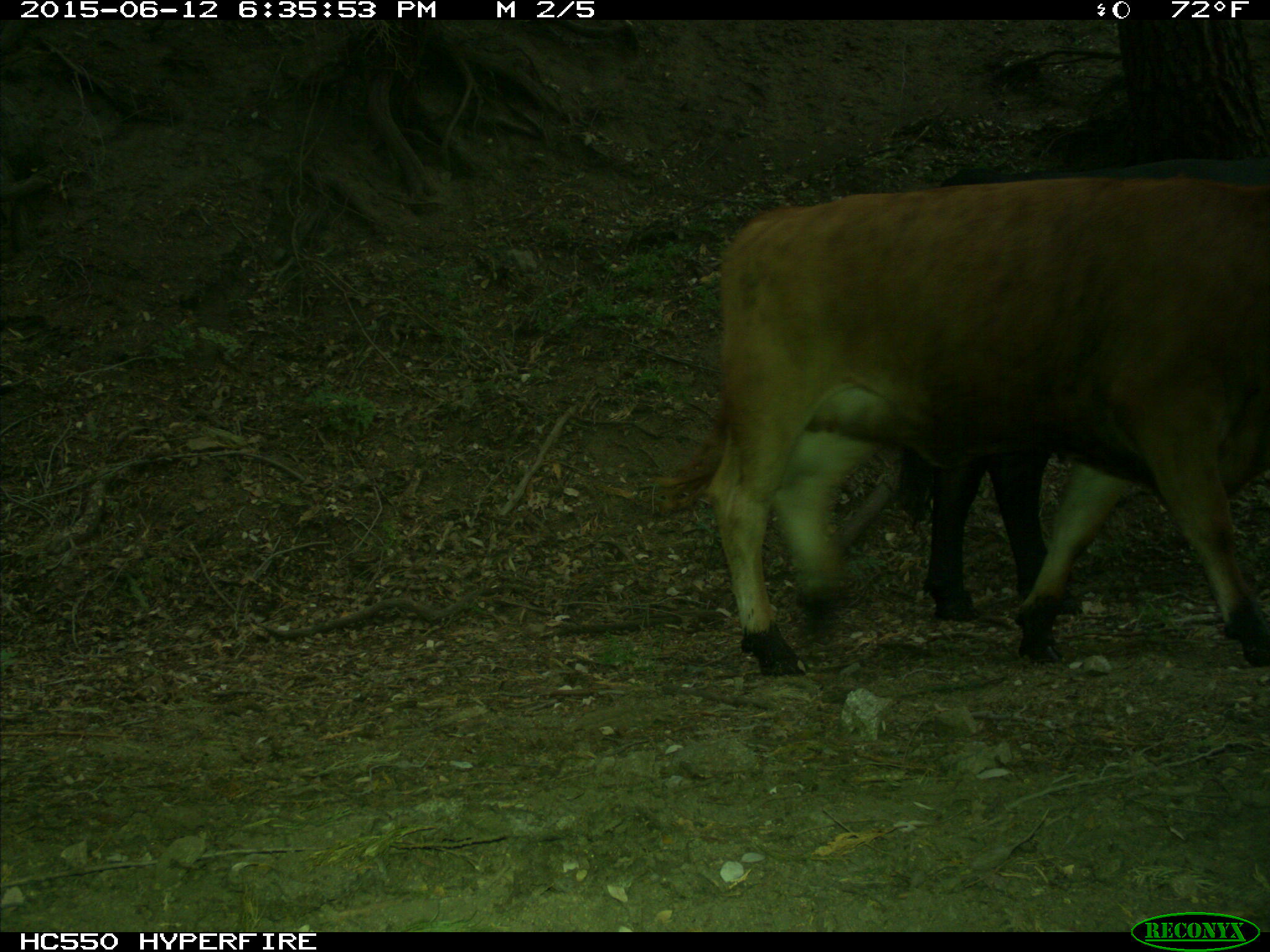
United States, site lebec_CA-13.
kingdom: Animalia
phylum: Chordata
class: Mammalia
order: Artiodactyla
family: Bovidae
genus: Bos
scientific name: Bos taurus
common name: domestic cow